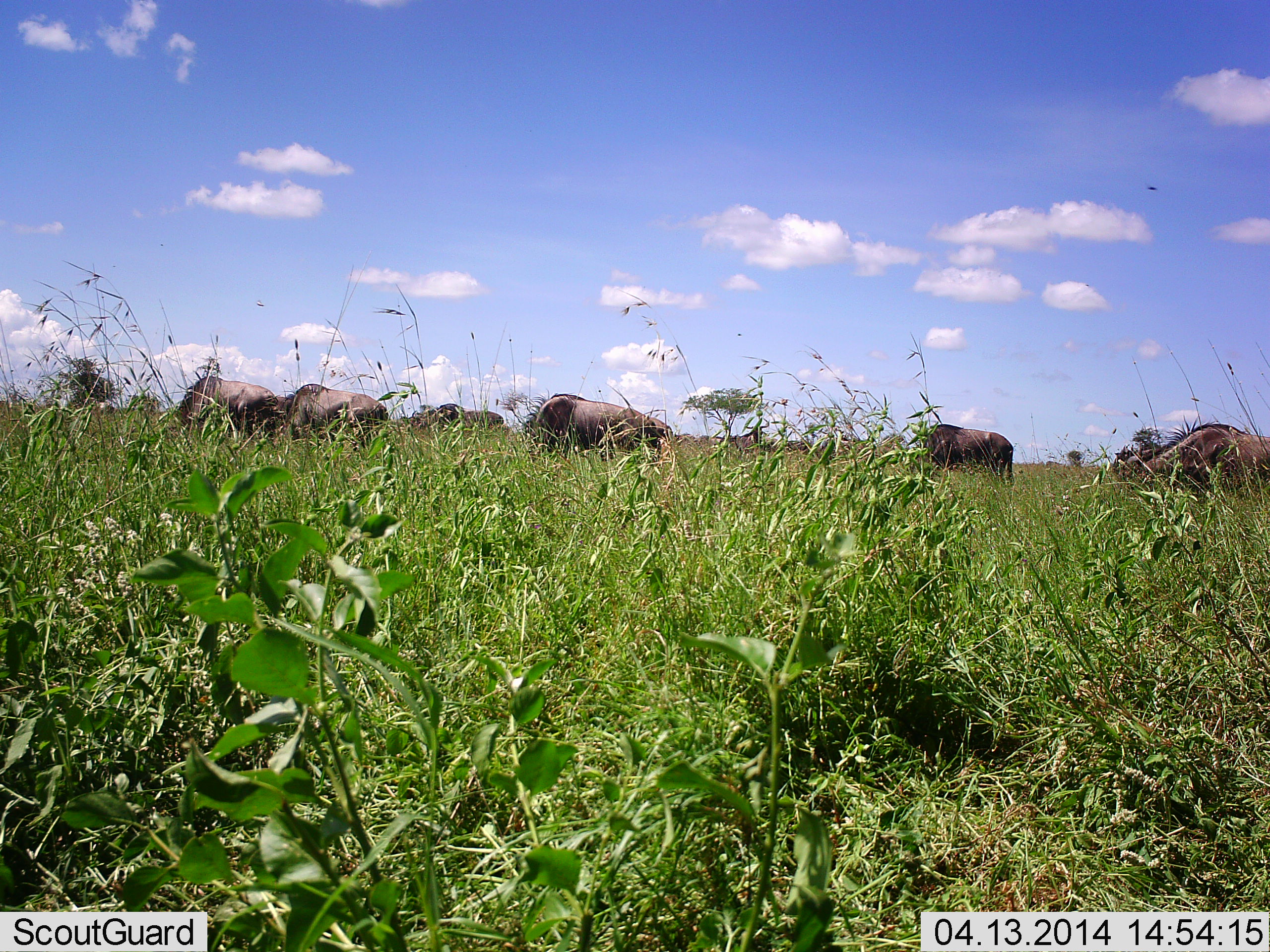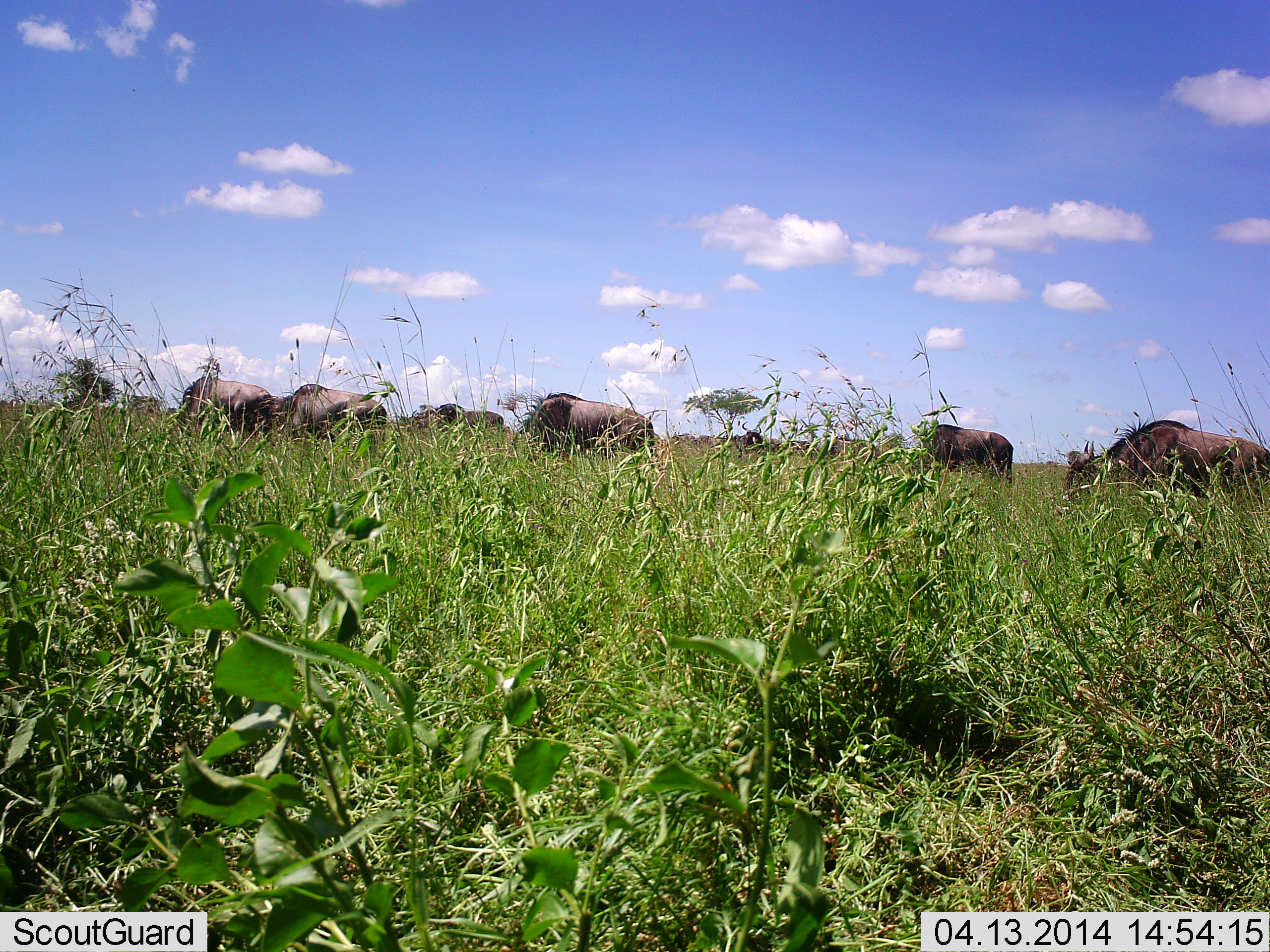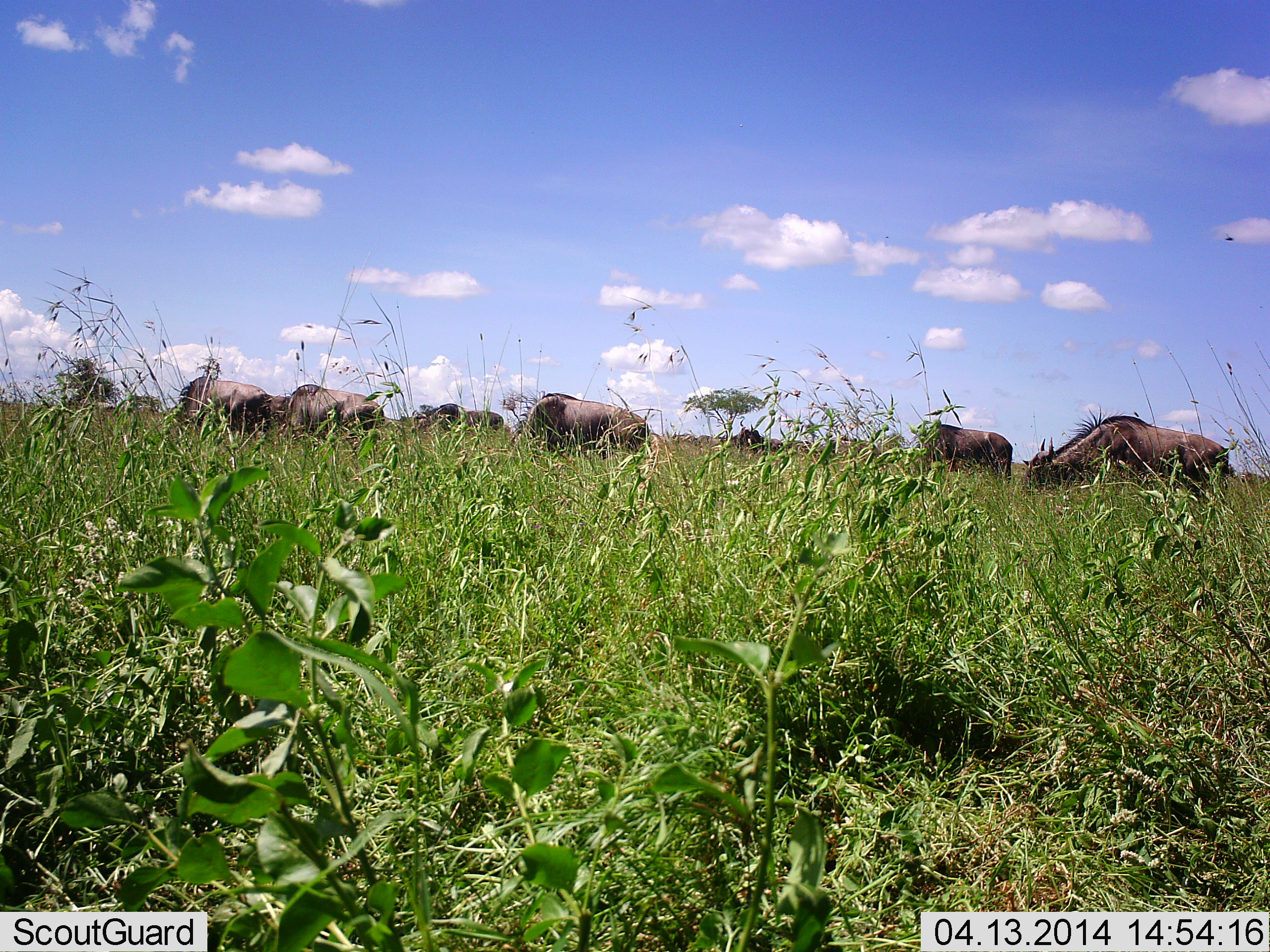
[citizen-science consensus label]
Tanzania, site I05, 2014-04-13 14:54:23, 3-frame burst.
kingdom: Animalia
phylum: Chordata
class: Mammalia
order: Artiodactyla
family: Bovidae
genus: Connochaetes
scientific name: Connochaetes taurinus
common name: blue wildebeest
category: wildebeest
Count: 8.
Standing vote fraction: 30%.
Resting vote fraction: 0%.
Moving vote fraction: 40%.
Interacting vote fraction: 0%.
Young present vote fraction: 0%.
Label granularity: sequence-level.